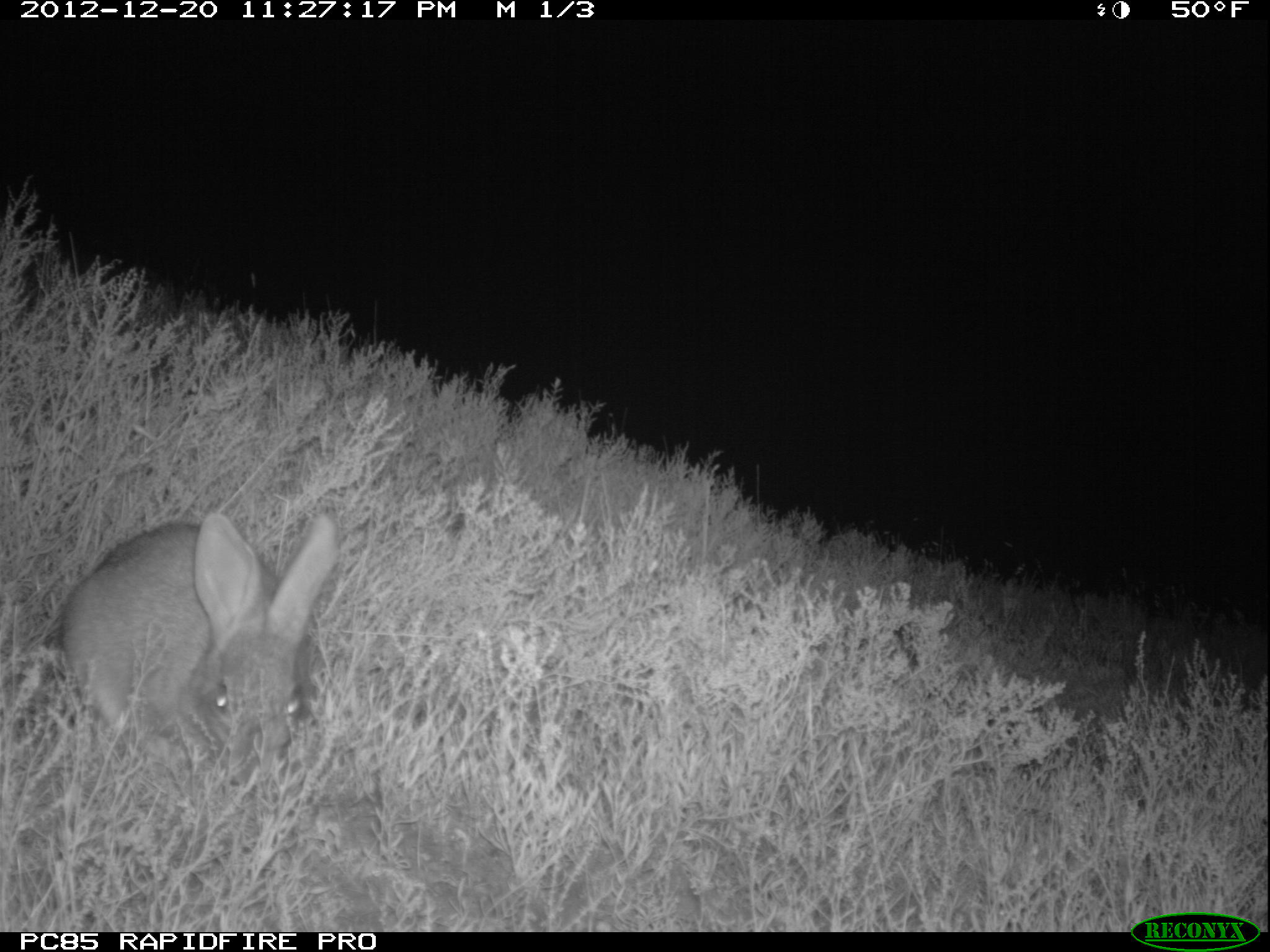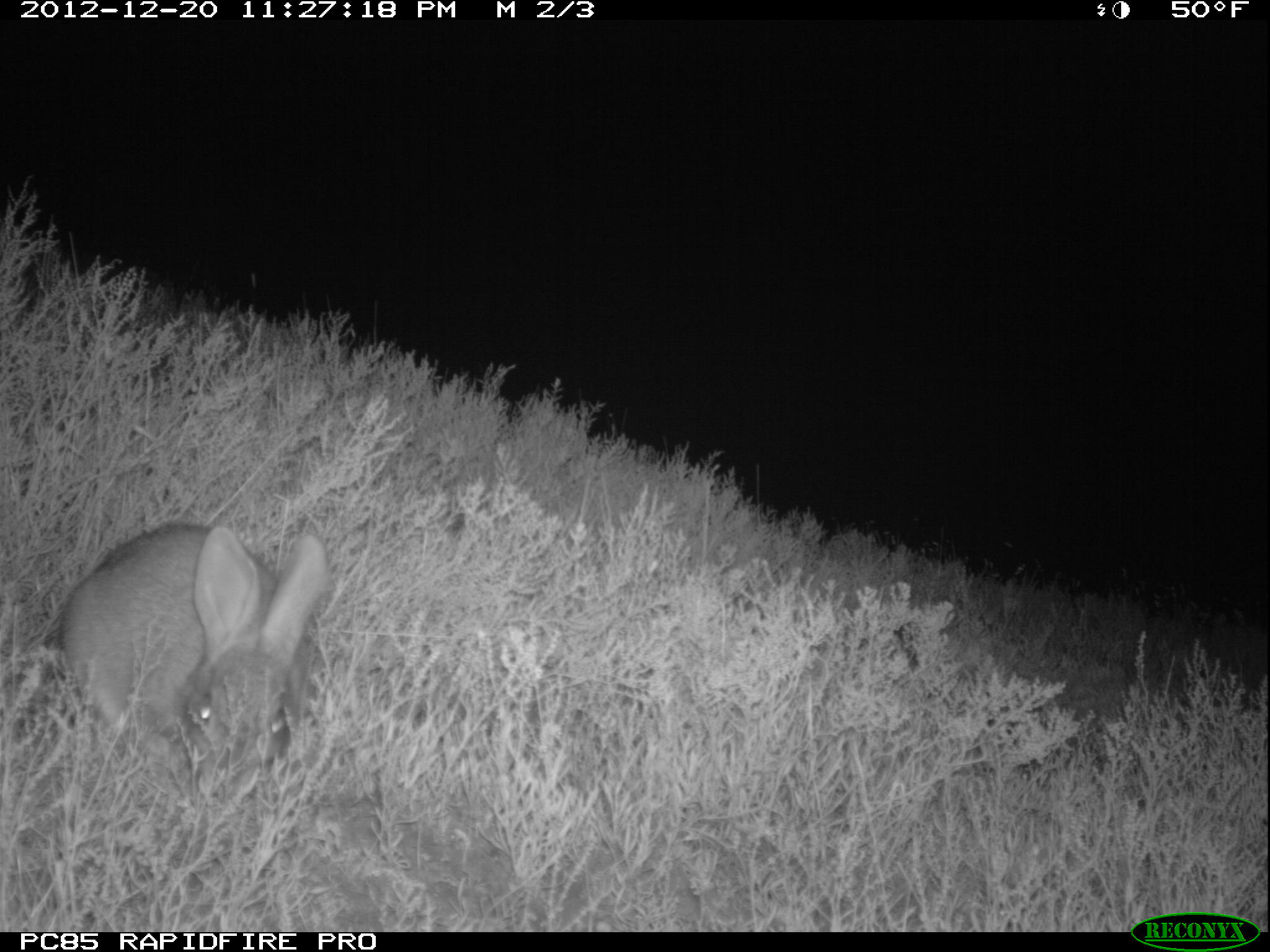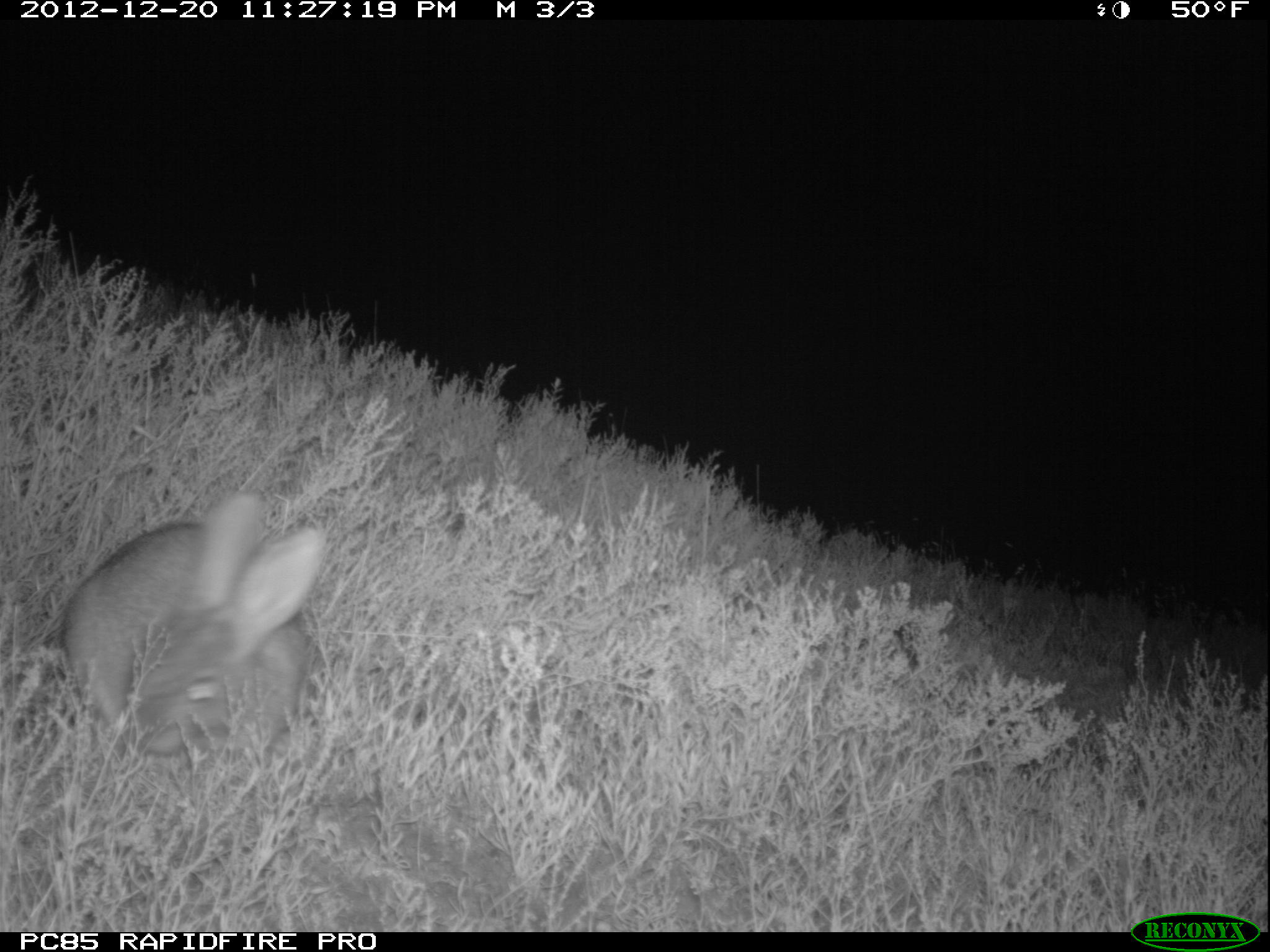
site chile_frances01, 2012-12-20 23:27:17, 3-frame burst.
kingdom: Animalia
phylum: Chordata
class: Mammalia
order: Lagomorpha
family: Leporidae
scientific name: Leporidae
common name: rabbits and hares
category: rabbit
Rabbit (rabbits and hares) (Leporidae).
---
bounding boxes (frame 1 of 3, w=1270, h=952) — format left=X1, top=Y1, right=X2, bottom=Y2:
rabbit: left=44, top=509, right=338, bottom=798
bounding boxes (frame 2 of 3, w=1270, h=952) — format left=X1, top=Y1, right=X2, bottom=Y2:
rabbit: left=43, top=520, right=329, bottom=798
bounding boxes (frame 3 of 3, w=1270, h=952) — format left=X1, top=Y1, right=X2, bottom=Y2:
rabbit: left=43, top=493, right=326, bottom=770